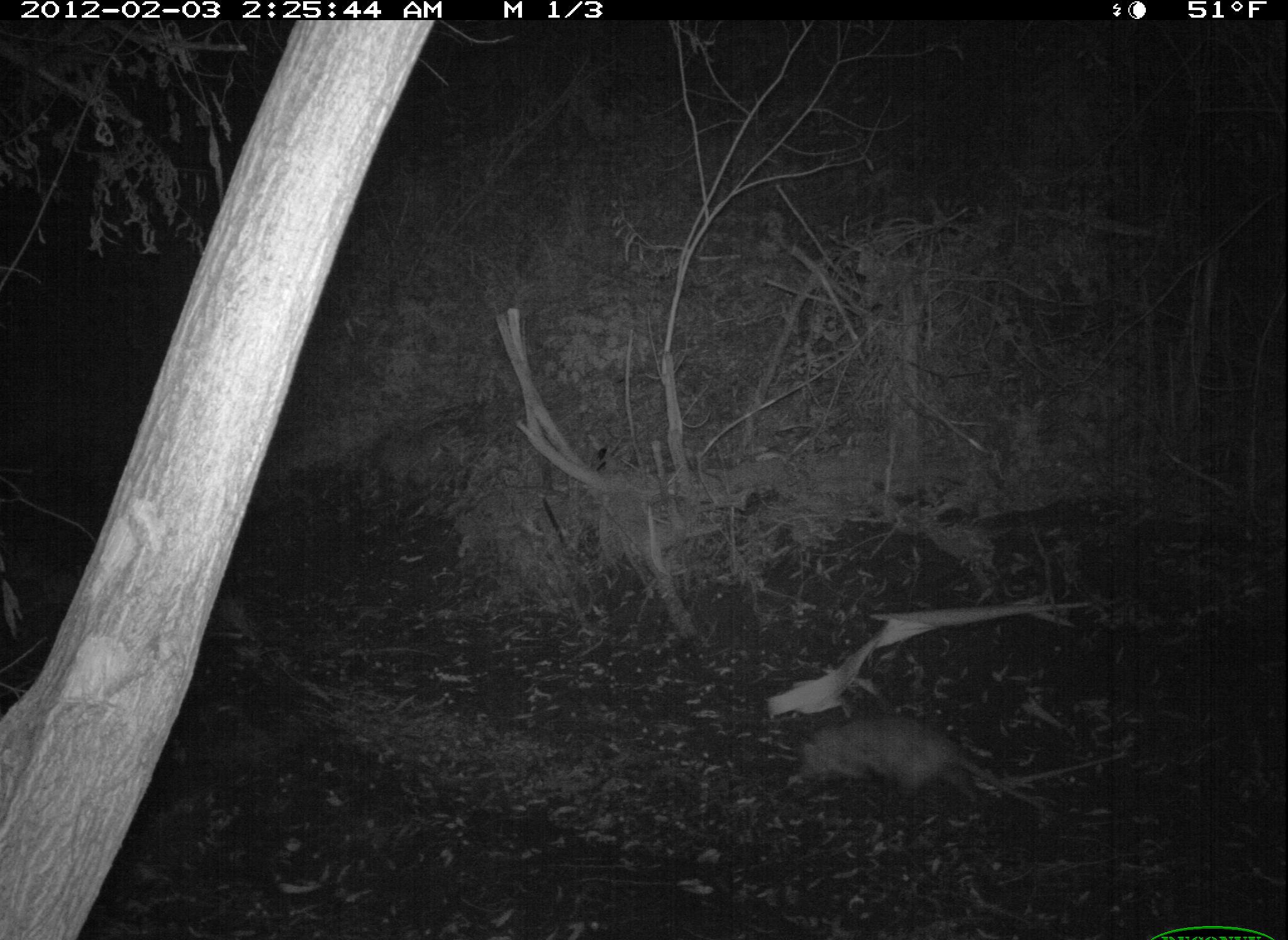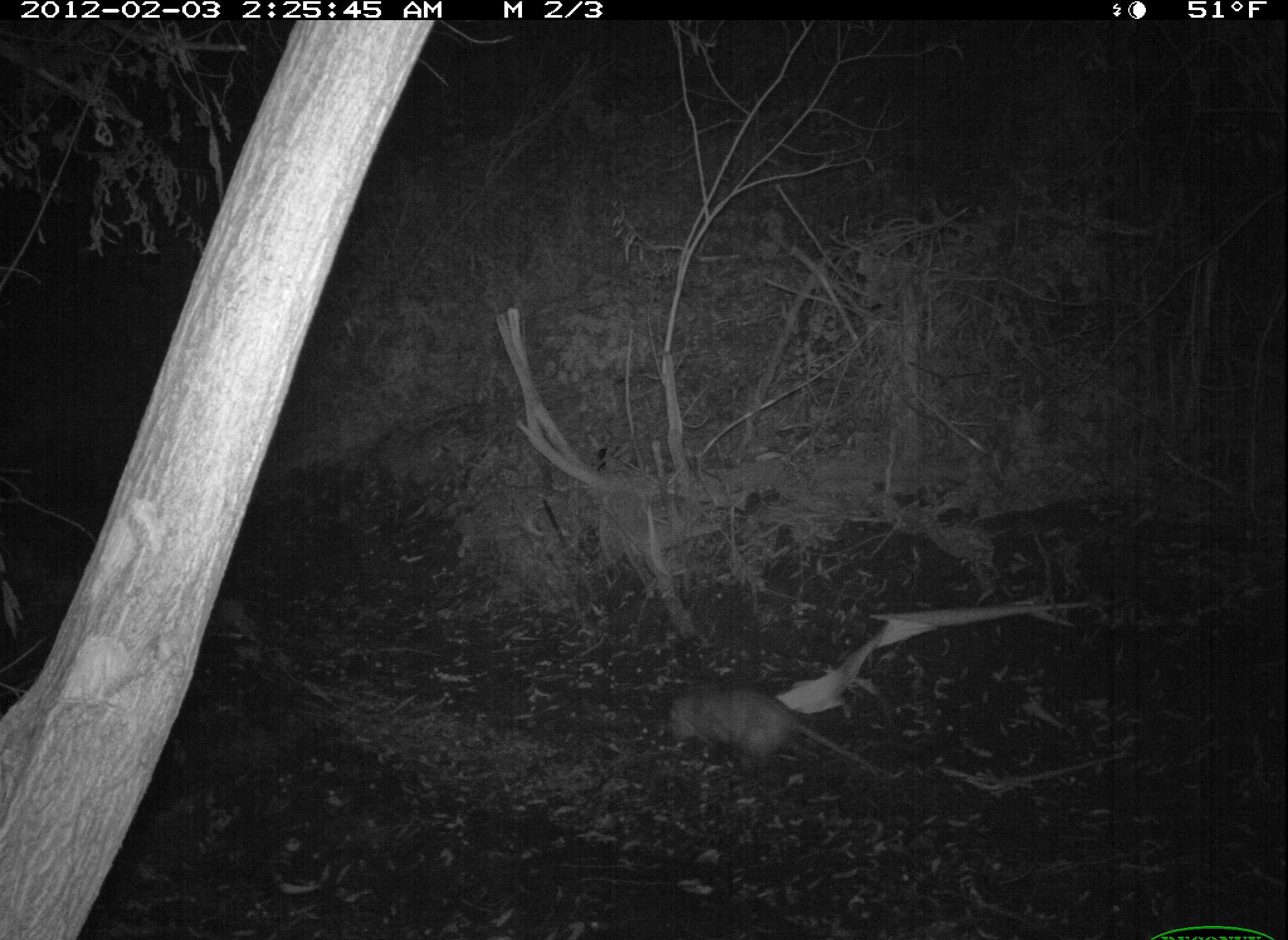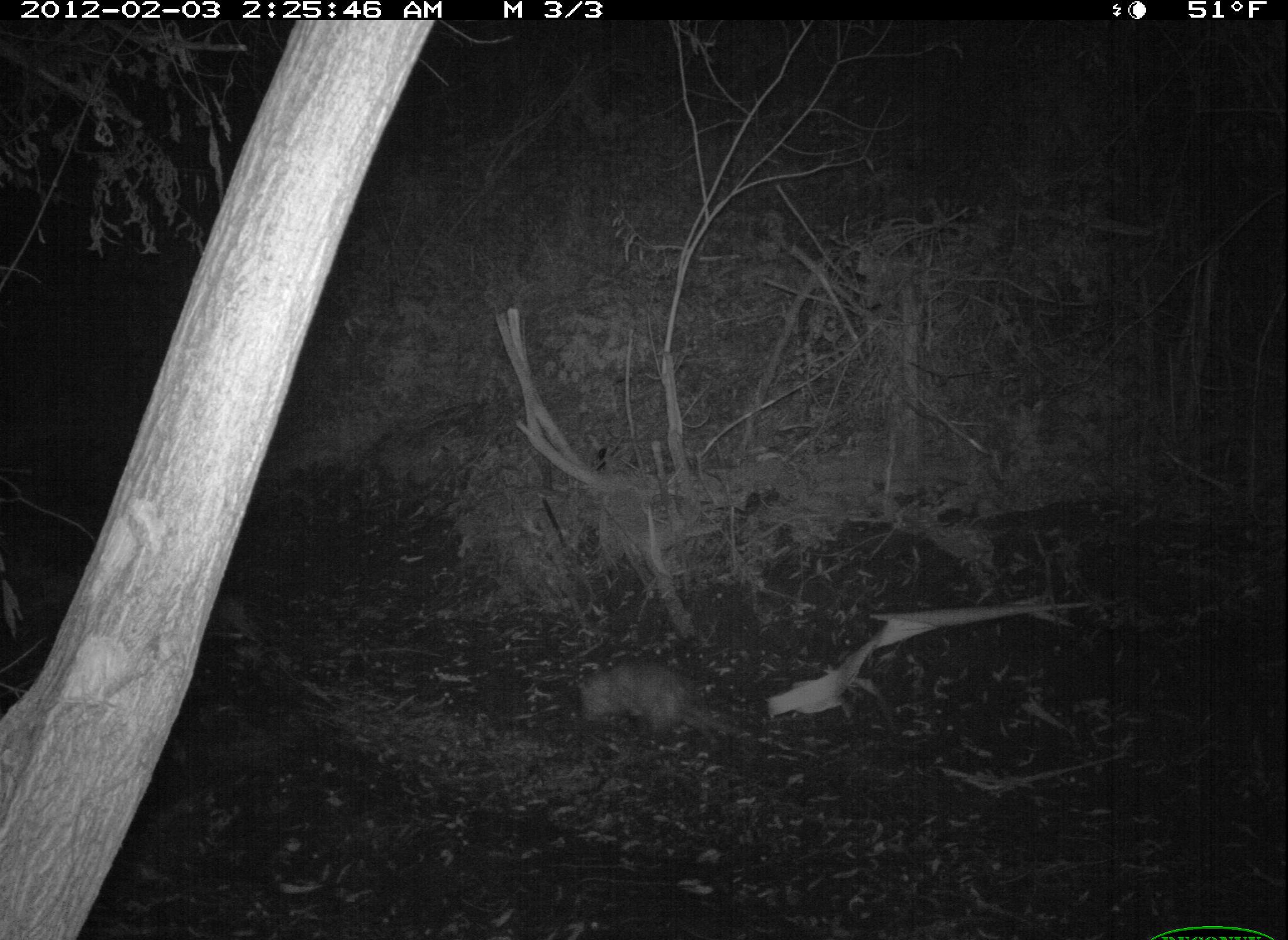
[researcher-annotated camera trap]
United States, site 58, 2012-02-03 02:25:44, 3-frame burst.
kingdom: Animalia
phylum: Chordata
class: Mammalia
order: Didelphimorphia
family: Didelphidae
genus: Didelphis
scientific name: Didelphis virginiana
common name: virginia opossum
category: opossum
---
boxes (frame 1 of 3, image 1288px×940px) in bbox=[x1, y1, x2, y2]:
opossum: bbox=[799, 717, 1047, 814]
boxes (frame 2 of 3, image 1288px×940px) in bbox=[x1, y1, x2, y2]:
opossum: bbox=[668, 687, 879, 783]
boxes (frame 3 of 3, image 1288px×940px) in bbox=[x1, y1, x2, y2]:
opossum: bbox=[578, 659, 737, 752]